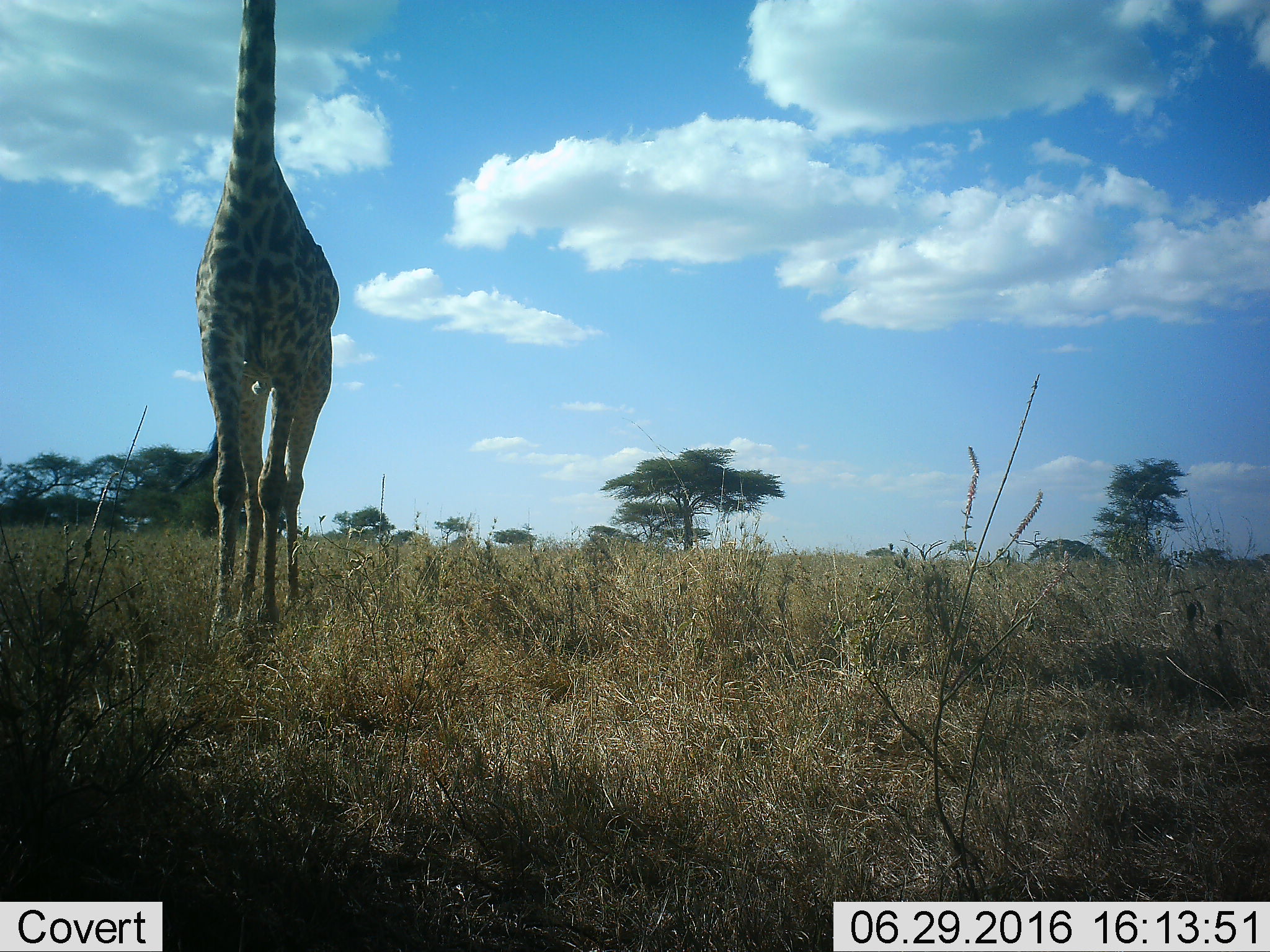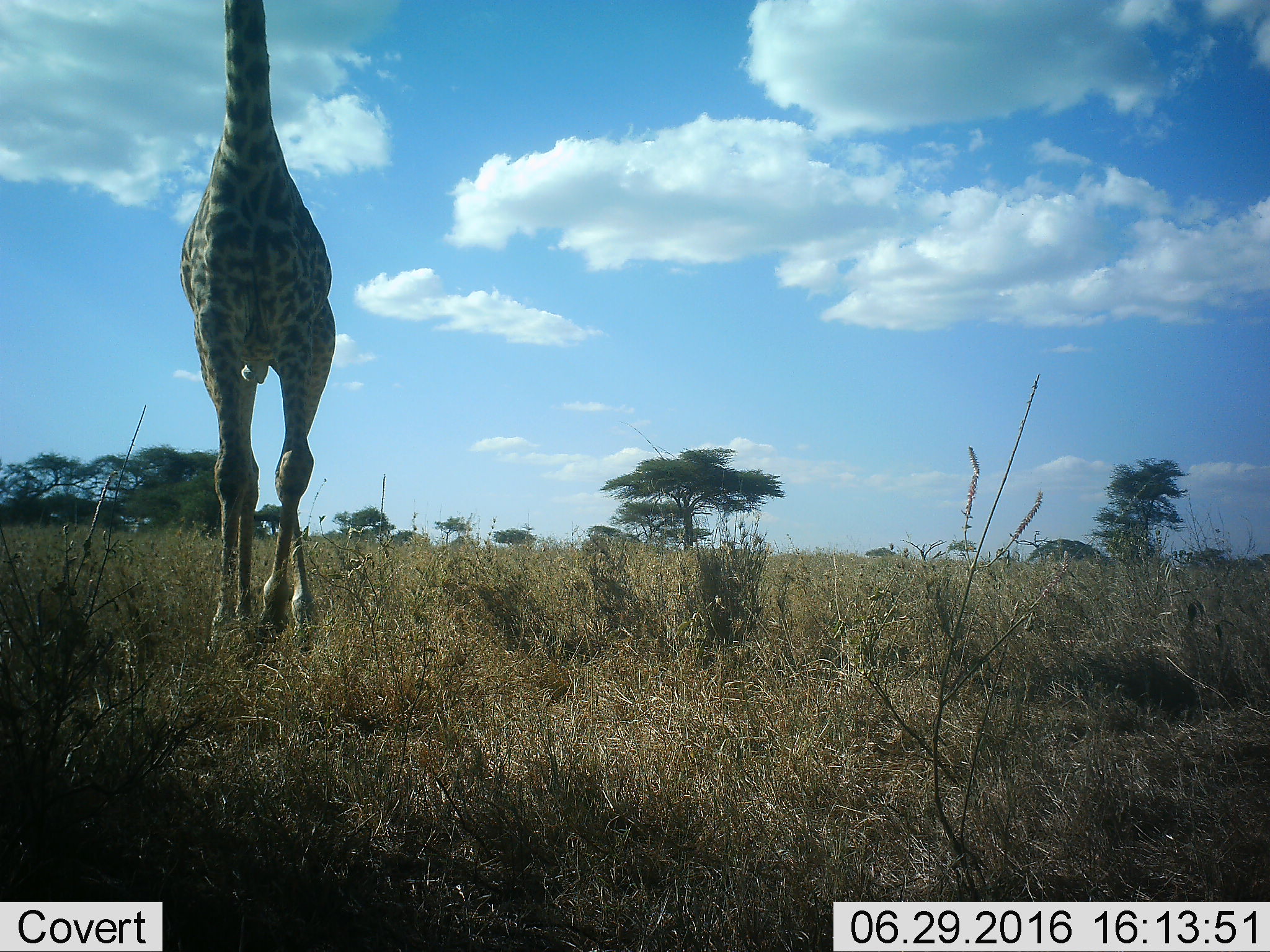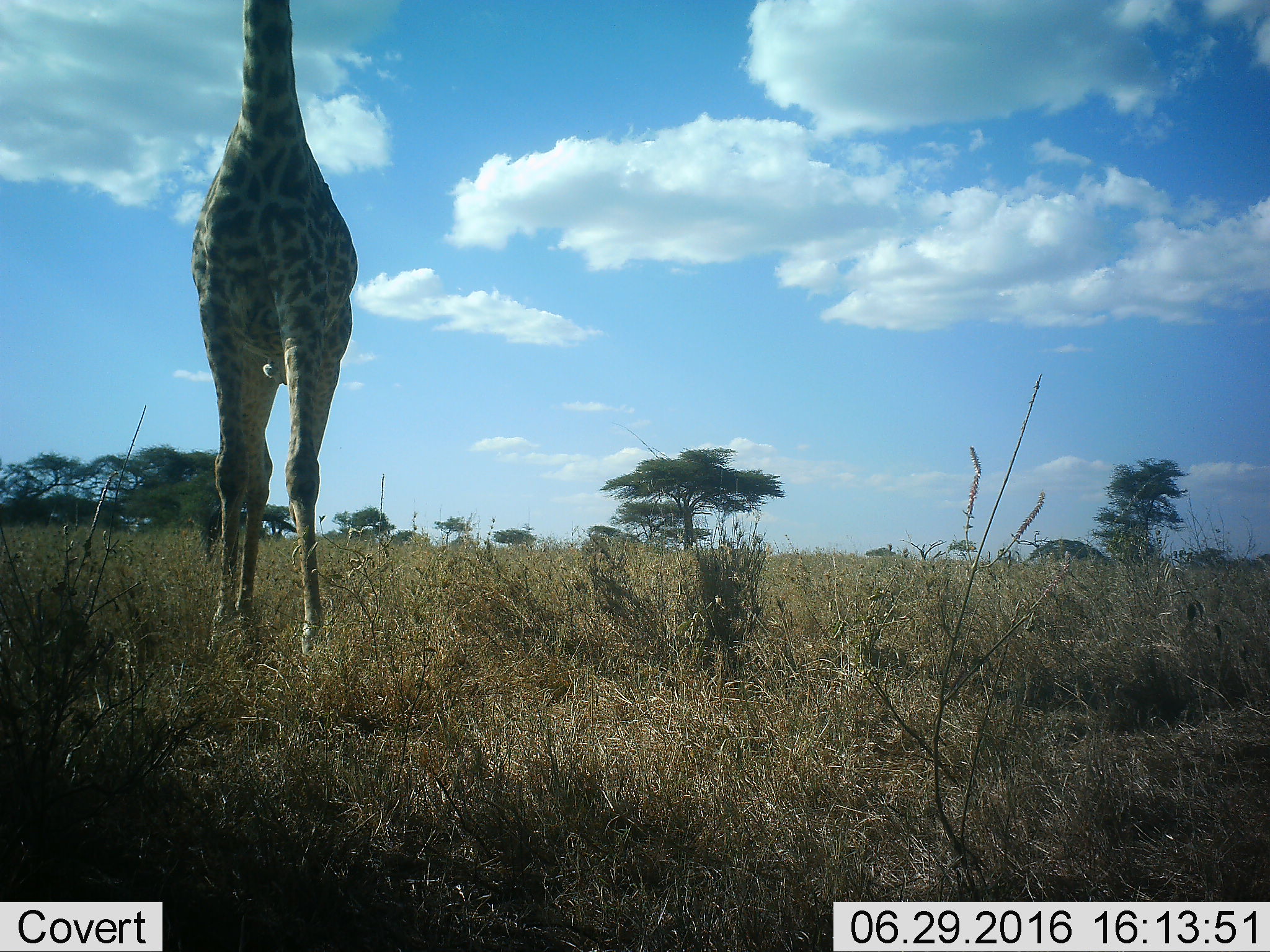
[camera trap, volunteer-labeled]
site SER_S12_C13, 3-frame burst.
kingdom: Animalia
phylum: Chordata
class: Mammalia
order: Artiodactyla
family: Giraffidae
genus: Giraffa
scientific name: Giraffa camelopardalis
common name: giraffe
Giraffe (Giraffa camelopardalis), count 1. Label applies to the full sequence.